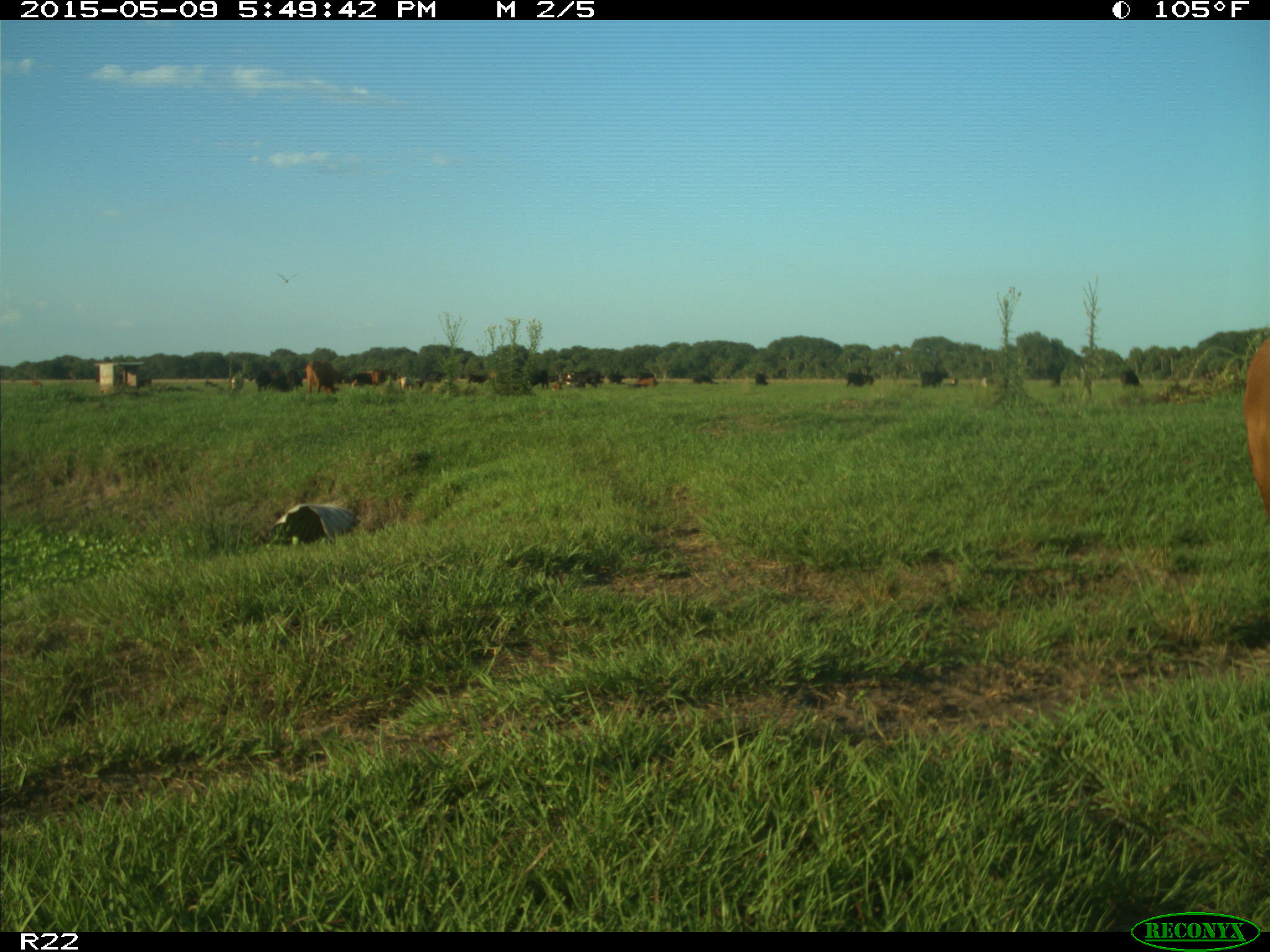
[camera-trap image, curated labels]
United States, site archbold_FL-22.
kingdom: Animalia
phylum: Chordata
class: Mammalia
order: Artiodactyla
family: Bovidae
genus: Bos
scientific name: Bos taurus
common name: domestic cow